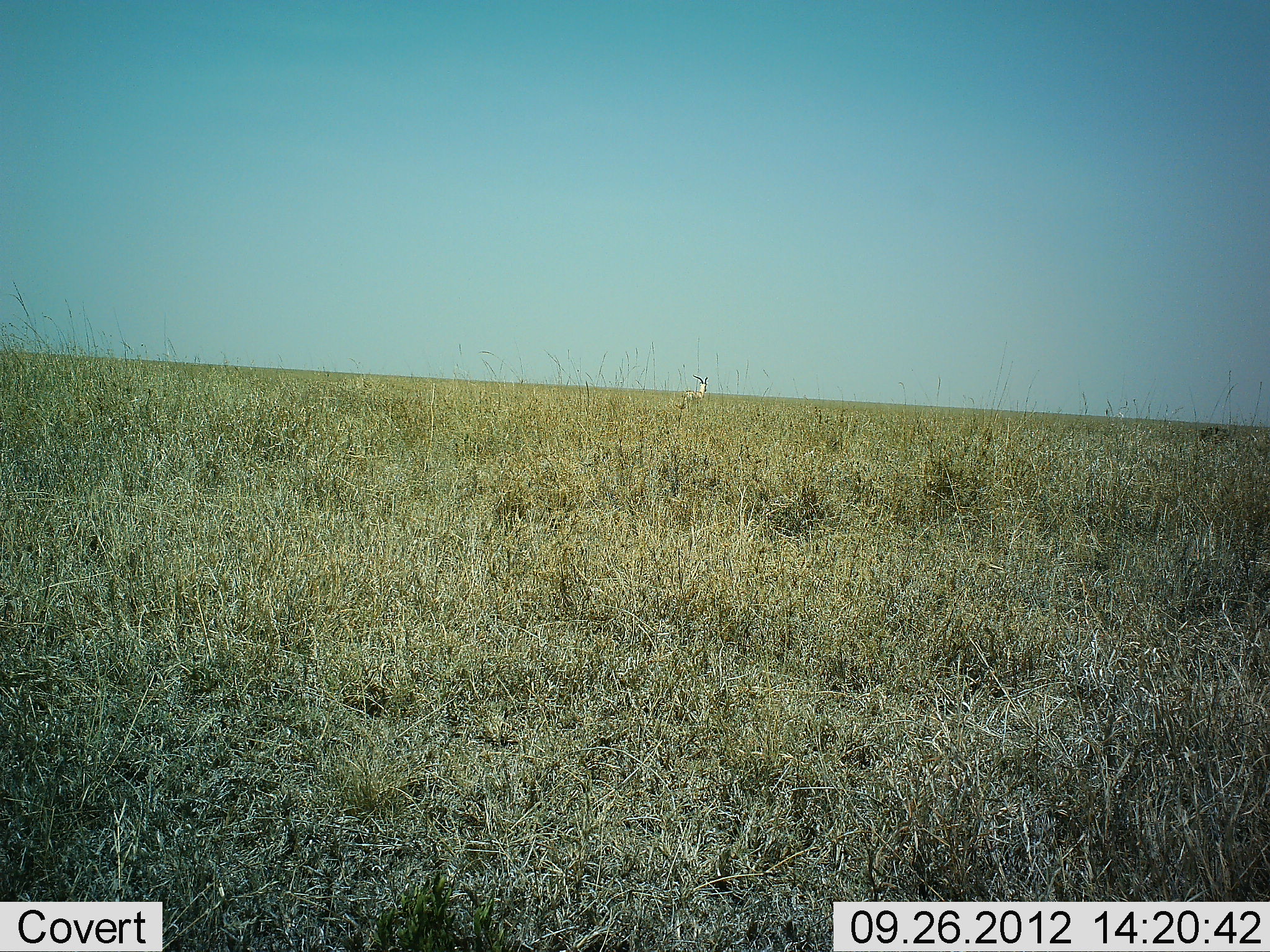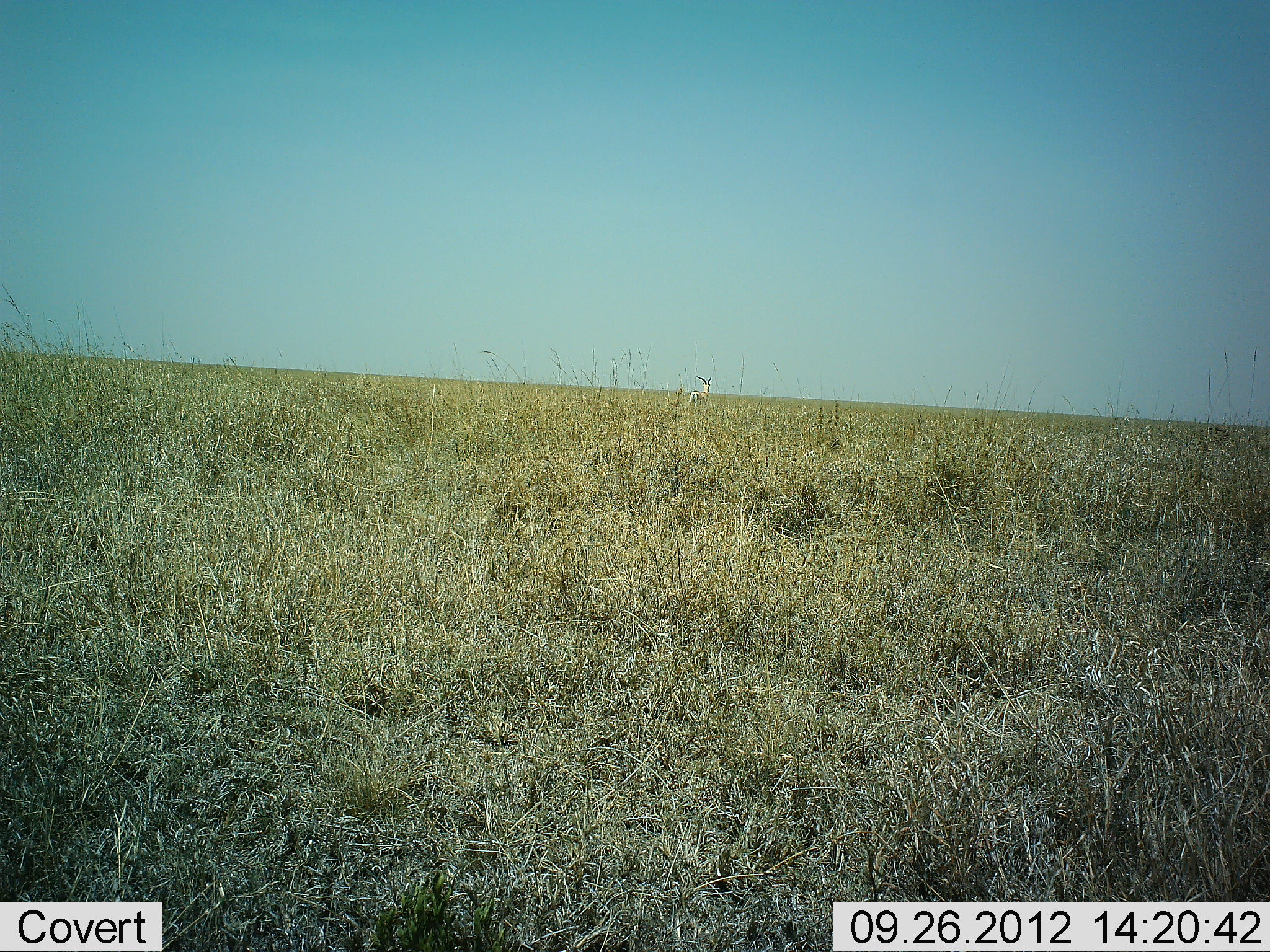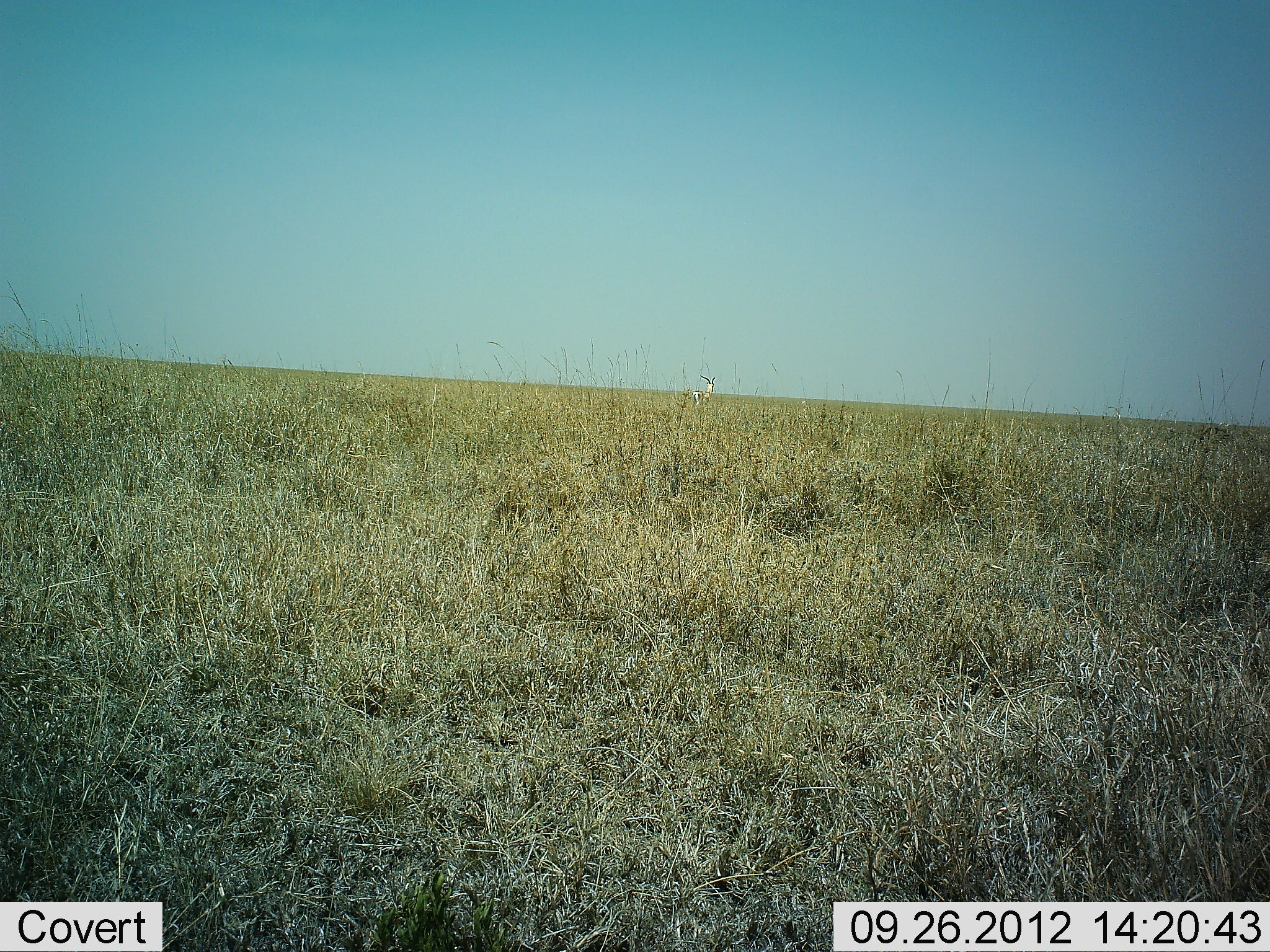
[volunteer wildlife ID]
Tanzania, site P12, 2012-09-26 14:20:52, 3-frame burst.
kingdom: Animalia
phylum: Chordata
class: Mammalia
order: Artiodactyla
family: Bovidae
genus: Nanger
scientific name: Nanger granti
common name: grant's gazelle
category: gazellegrants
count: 1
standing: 71%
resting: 0%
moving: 29%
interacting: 0%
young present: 0%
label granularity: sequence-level